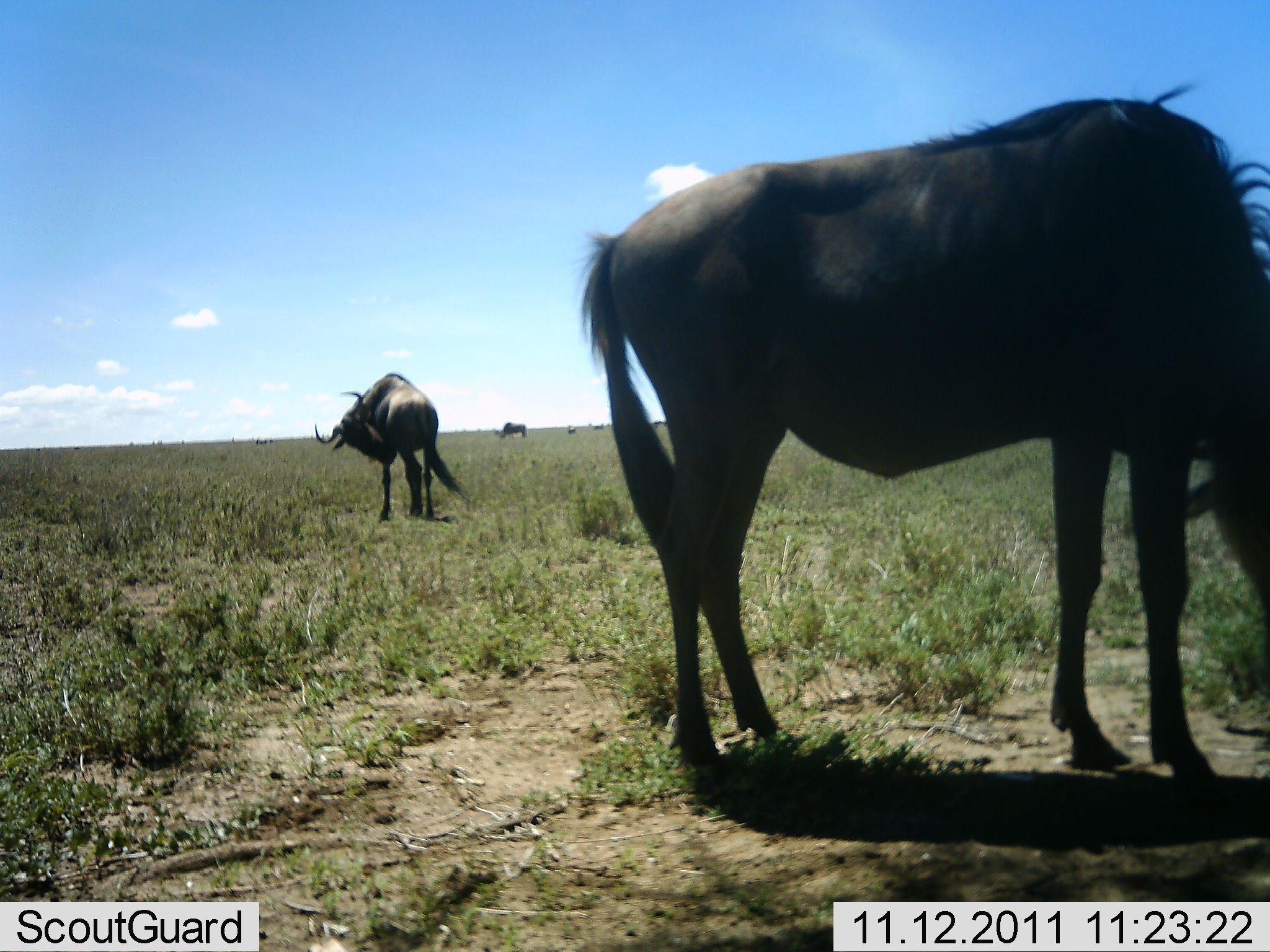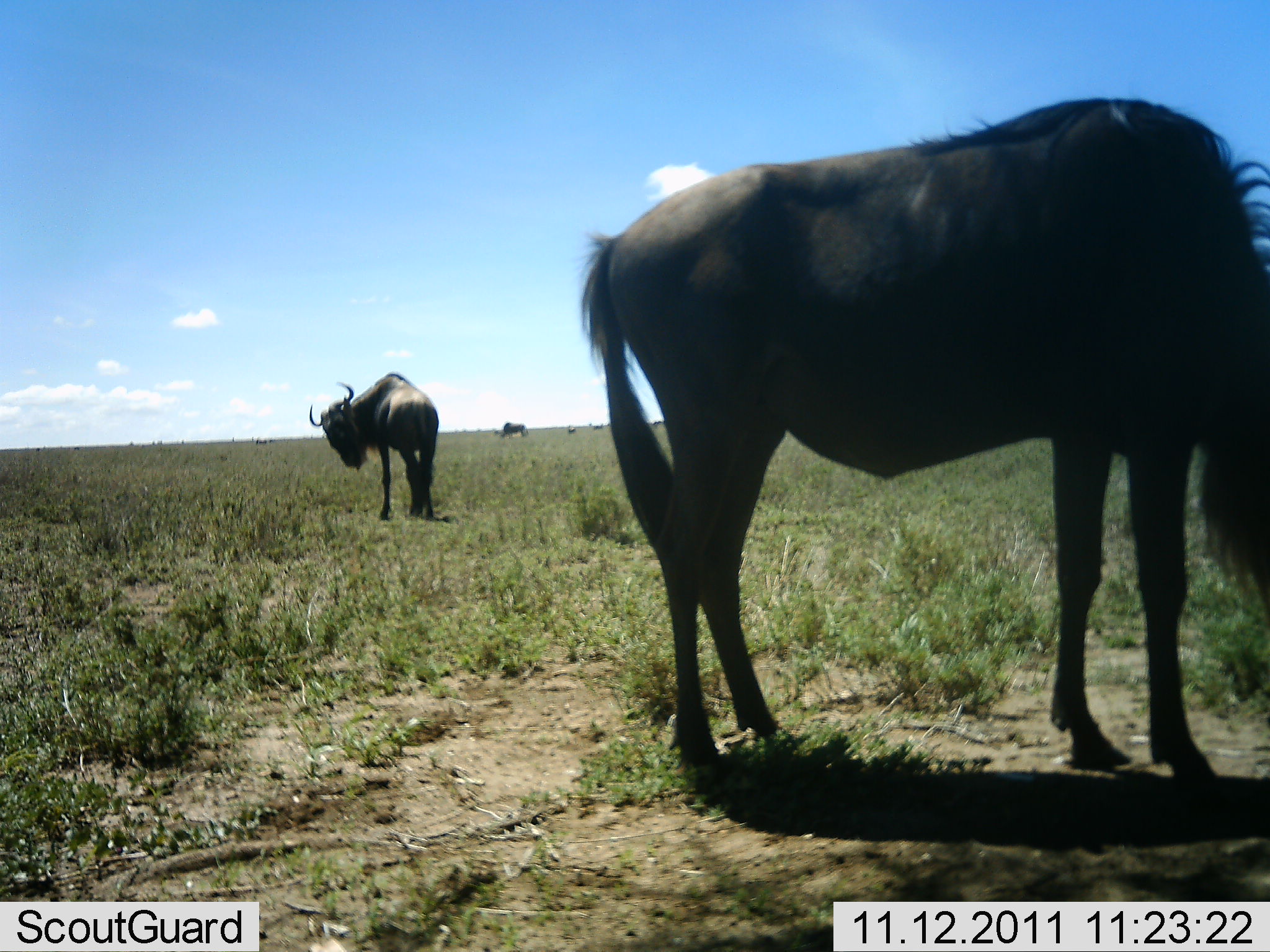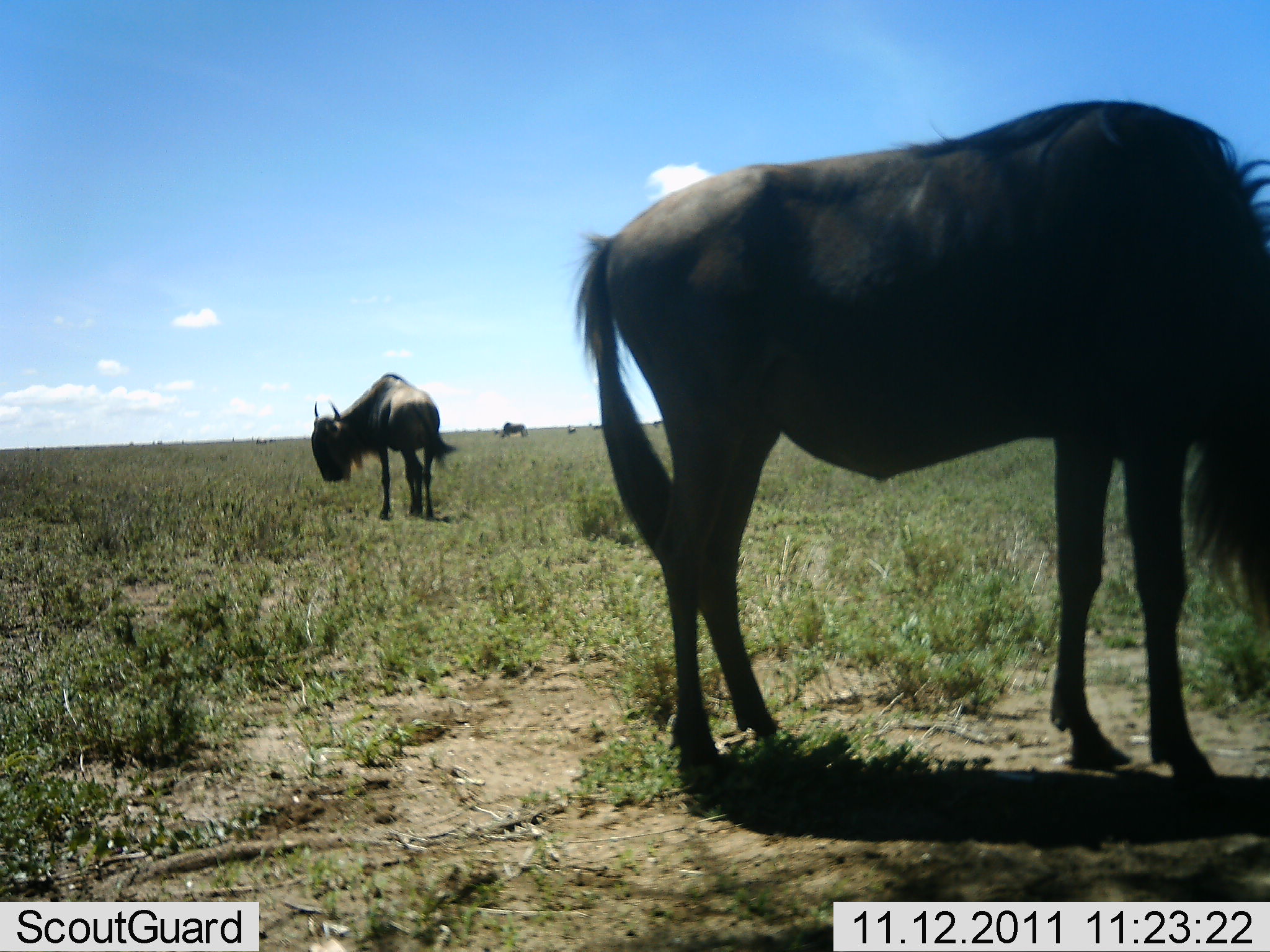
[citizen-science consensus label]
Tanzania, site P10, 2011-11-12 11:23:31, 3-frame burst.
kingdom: Animalia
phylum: Chordata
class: Mammalia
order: Artiodactyla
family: Bovidae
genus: Connochaetes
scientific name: Connochaetes taurinus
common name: blue wildebeest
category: wildebeest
Wildebeest (blue wildebeest) (Connochaetes taurinus), count 2. Behavior (volunteer vote fractions): standing 82%, resting 0%, moving 0%, interacting 0%. Young present (vote fraction): 0%. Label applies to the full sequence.